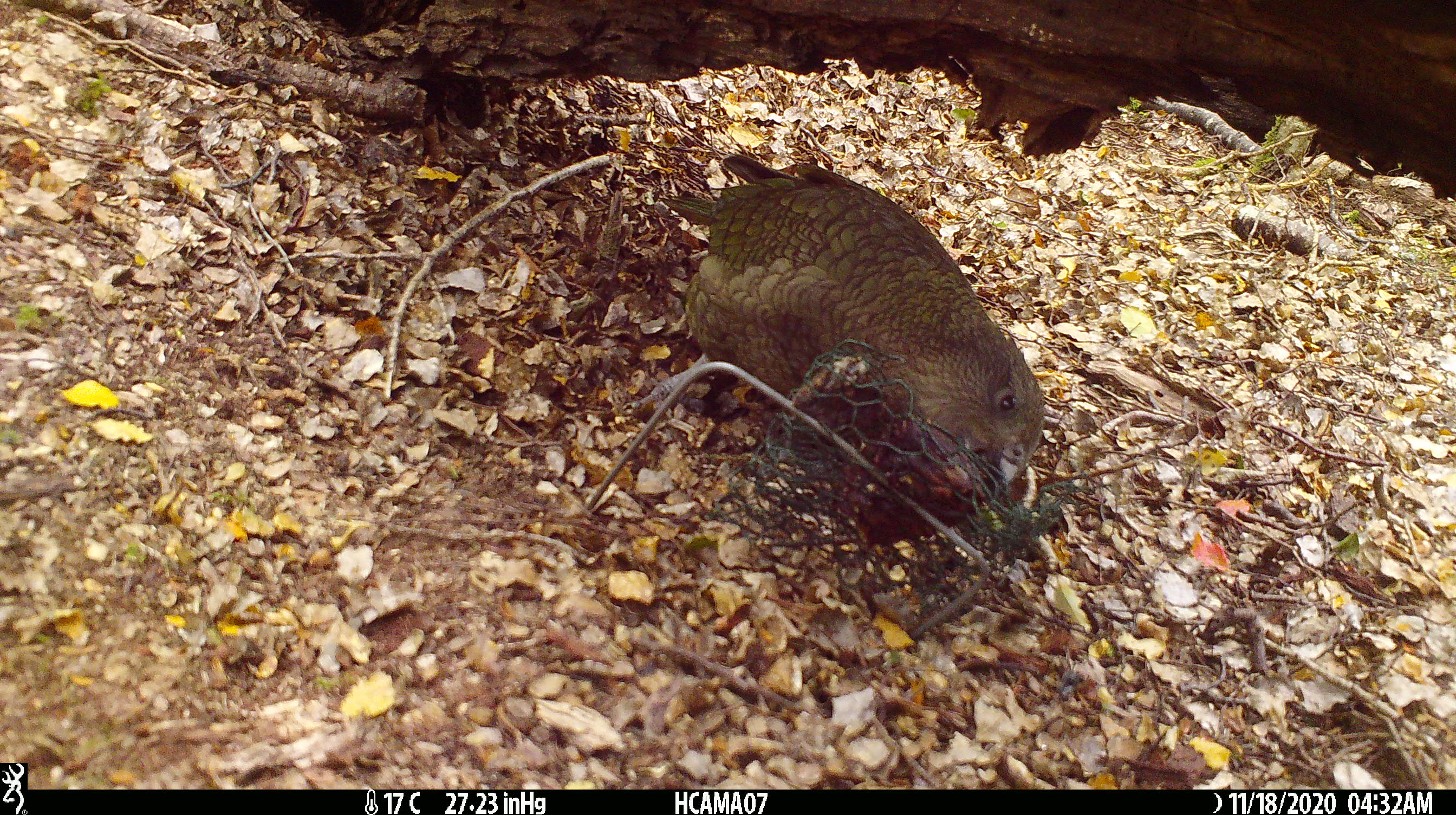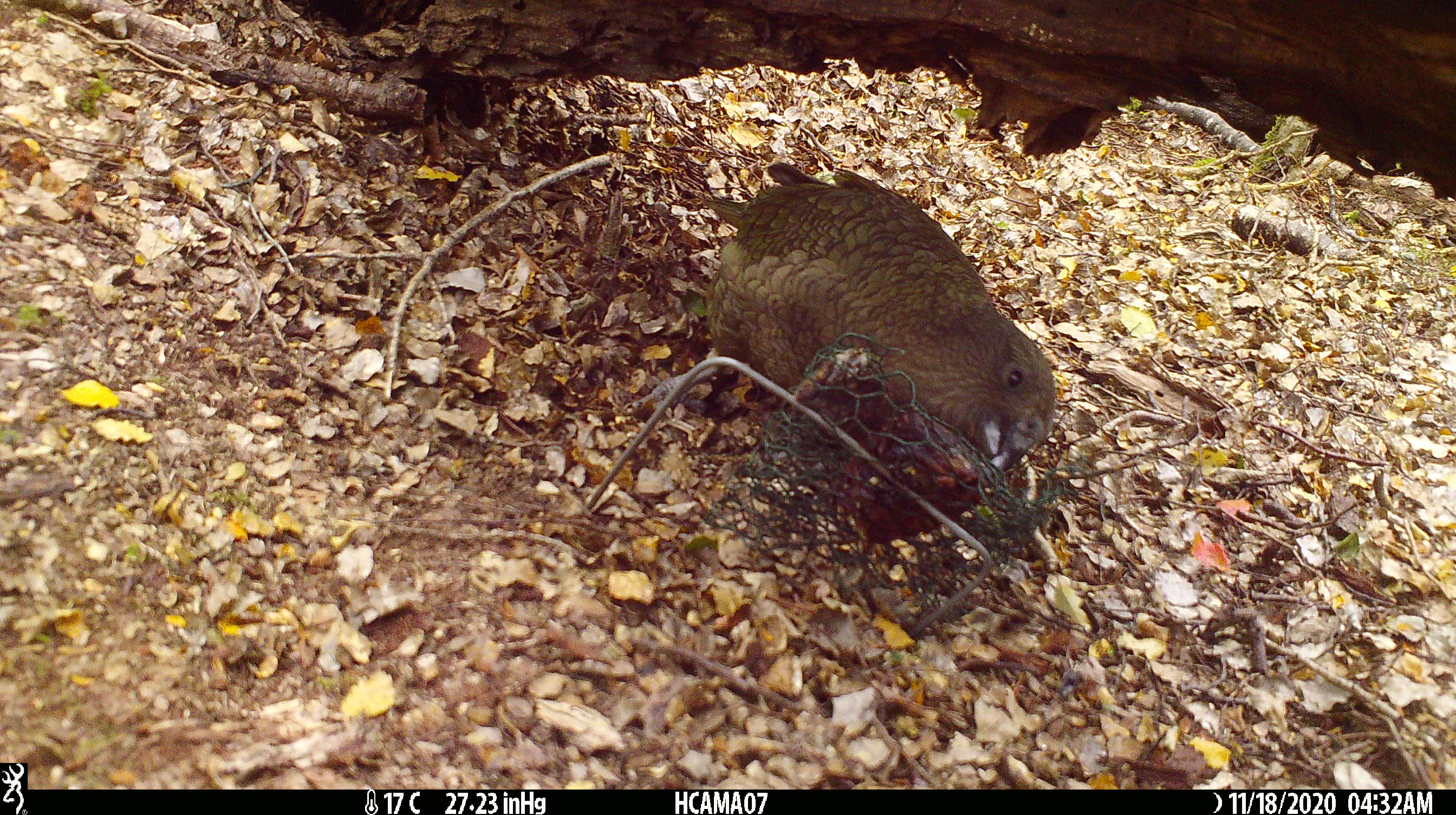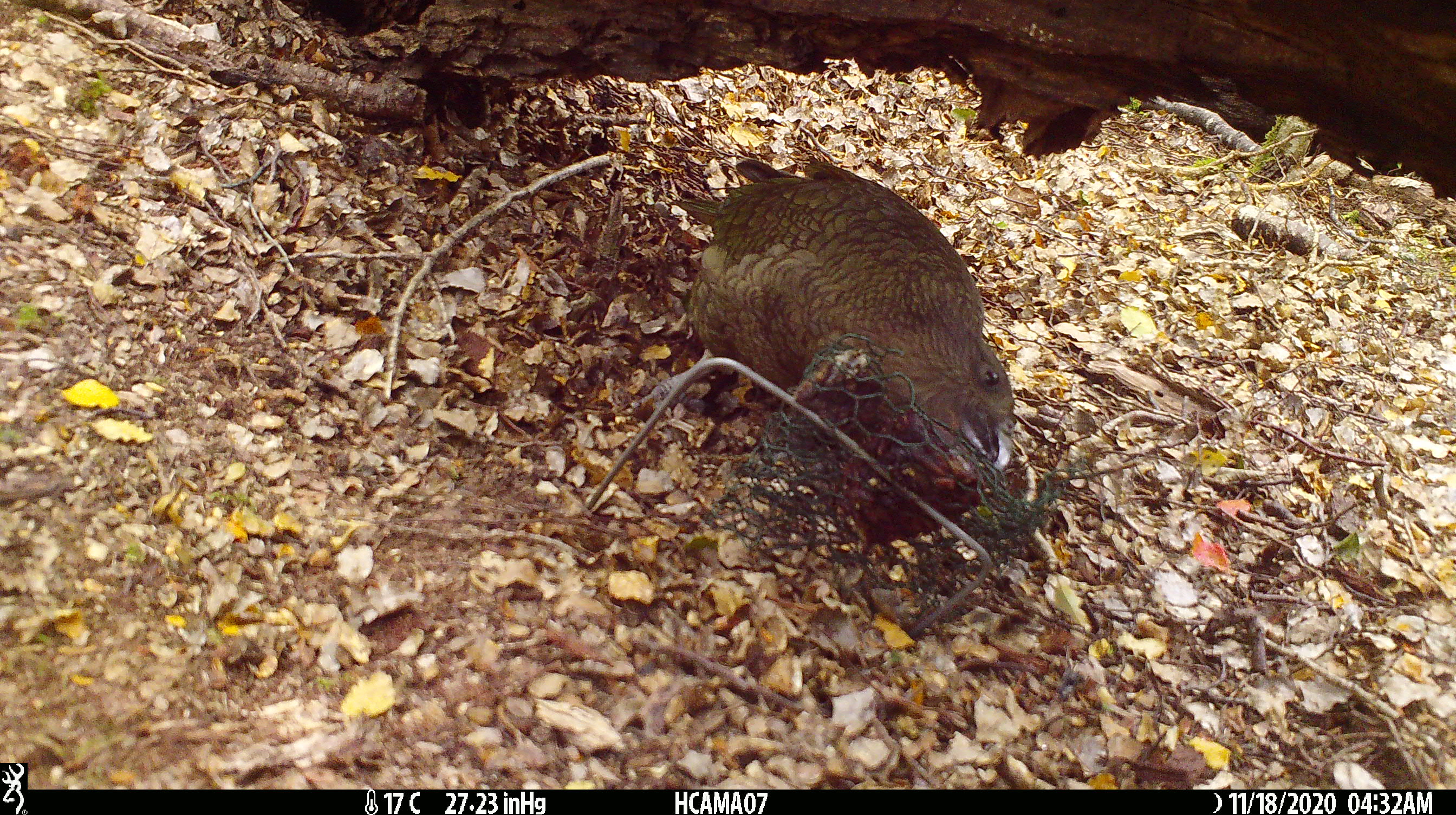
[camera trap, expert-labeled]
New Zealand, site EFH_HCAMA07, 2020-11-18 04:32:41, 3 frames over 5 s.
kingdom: Animalia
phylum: Chordata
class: Aves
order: Psittaciformes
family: Strigopidae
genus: Nestor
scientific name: Nestor notabilis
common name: kea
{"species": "kea (Nestor notabilis)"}